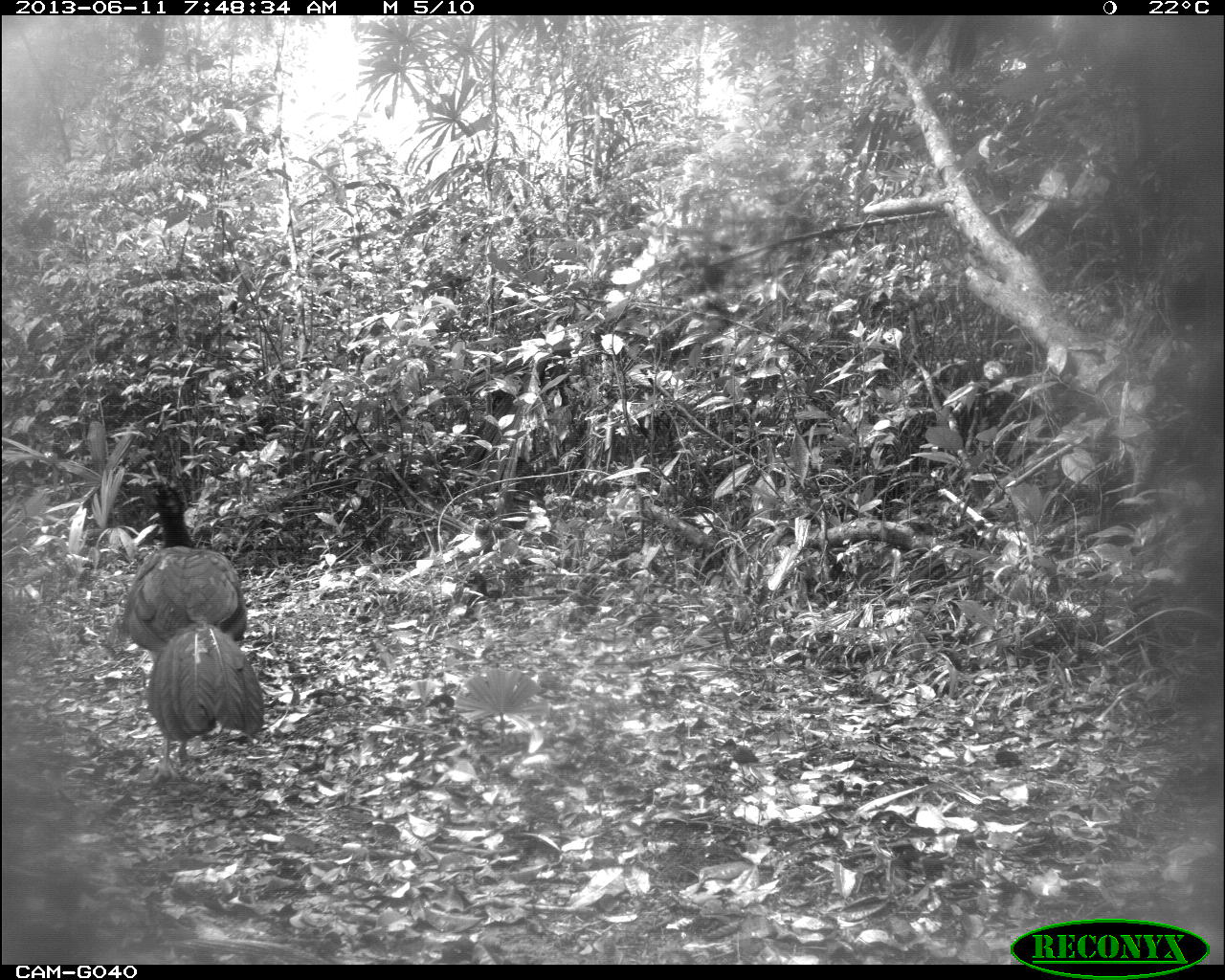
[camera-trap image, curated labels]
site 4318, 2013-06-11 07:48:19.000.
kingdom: Animalia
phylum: Chordata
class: Aves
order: Galliformes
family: Cracidae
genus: Crax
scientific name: Crax rubra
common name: great curassow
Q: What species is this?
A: Crax rubra (great curassow).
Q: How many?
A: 1.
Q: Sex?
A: Male.